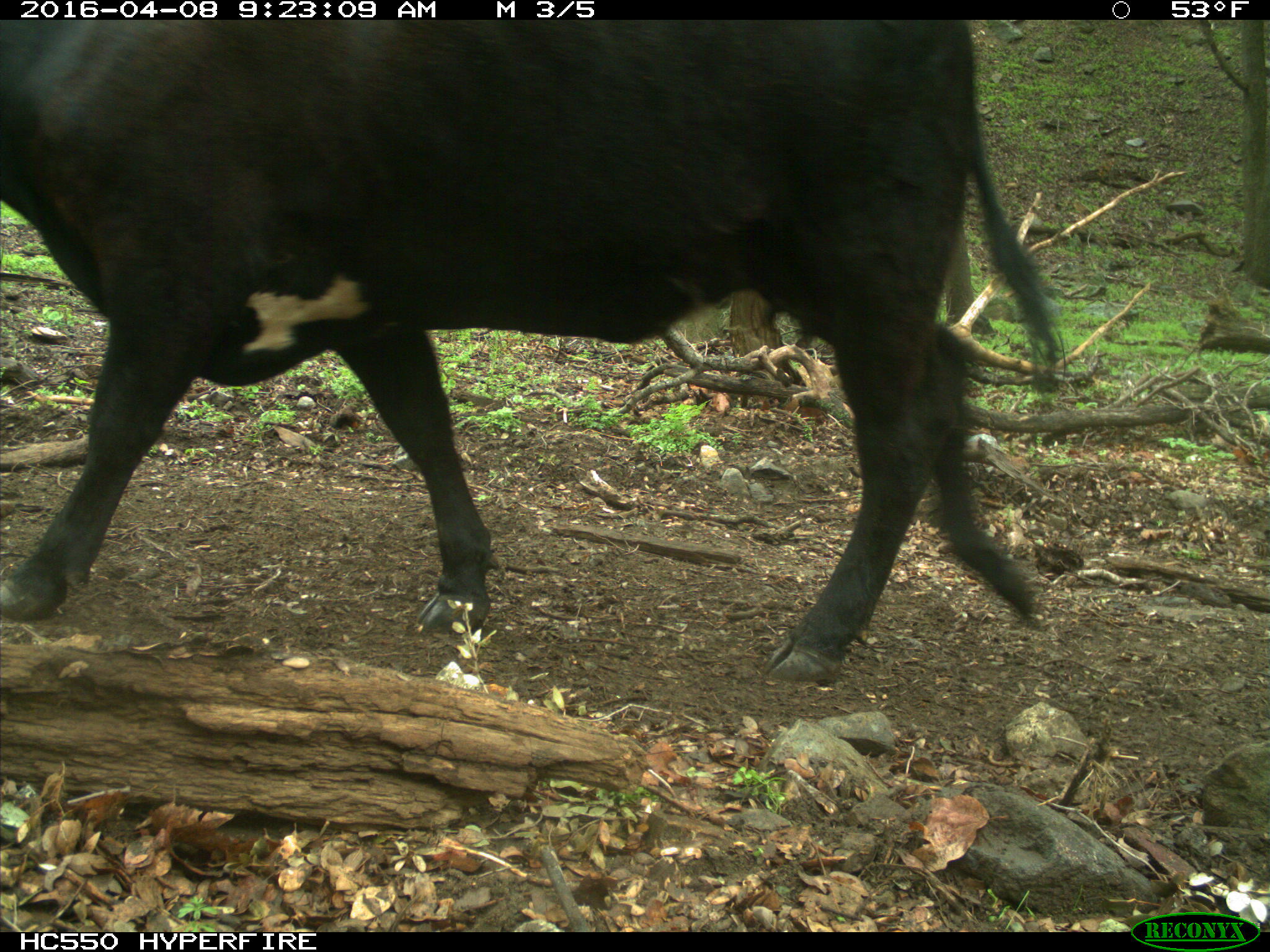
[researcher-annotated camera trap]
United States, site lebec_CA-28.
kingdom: Animalia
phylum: Chordata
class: Mammalia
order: Artiodactyla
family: Bovidae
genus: Bos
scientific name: Bos taurus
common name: domestic cow